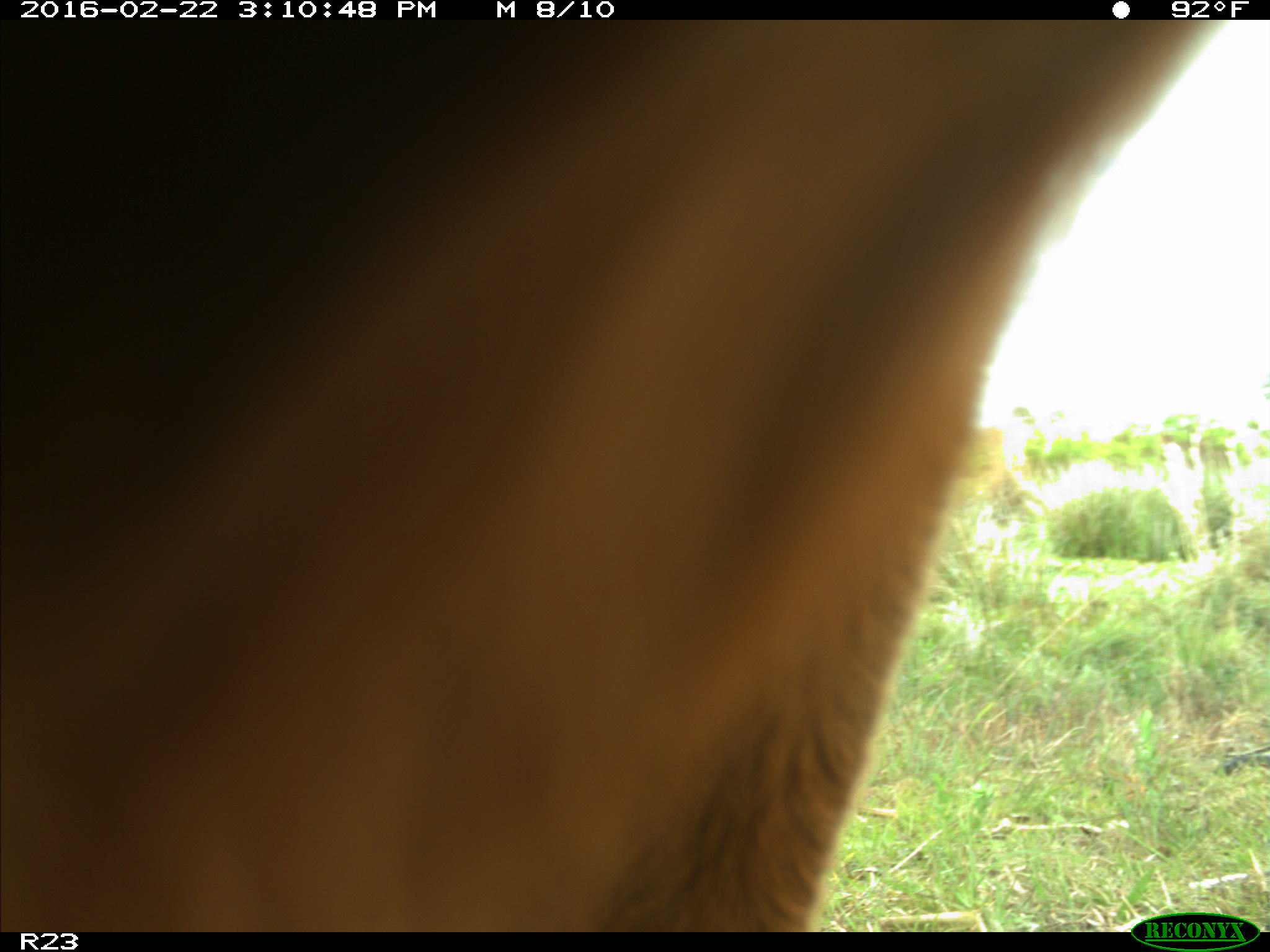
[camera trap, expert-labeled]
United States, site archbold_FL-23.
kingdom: Animalia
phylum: Chordata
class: Mammalia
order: Artiodactyla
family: Bovidae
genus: Bos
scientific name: Bos taurus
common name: domestic cow